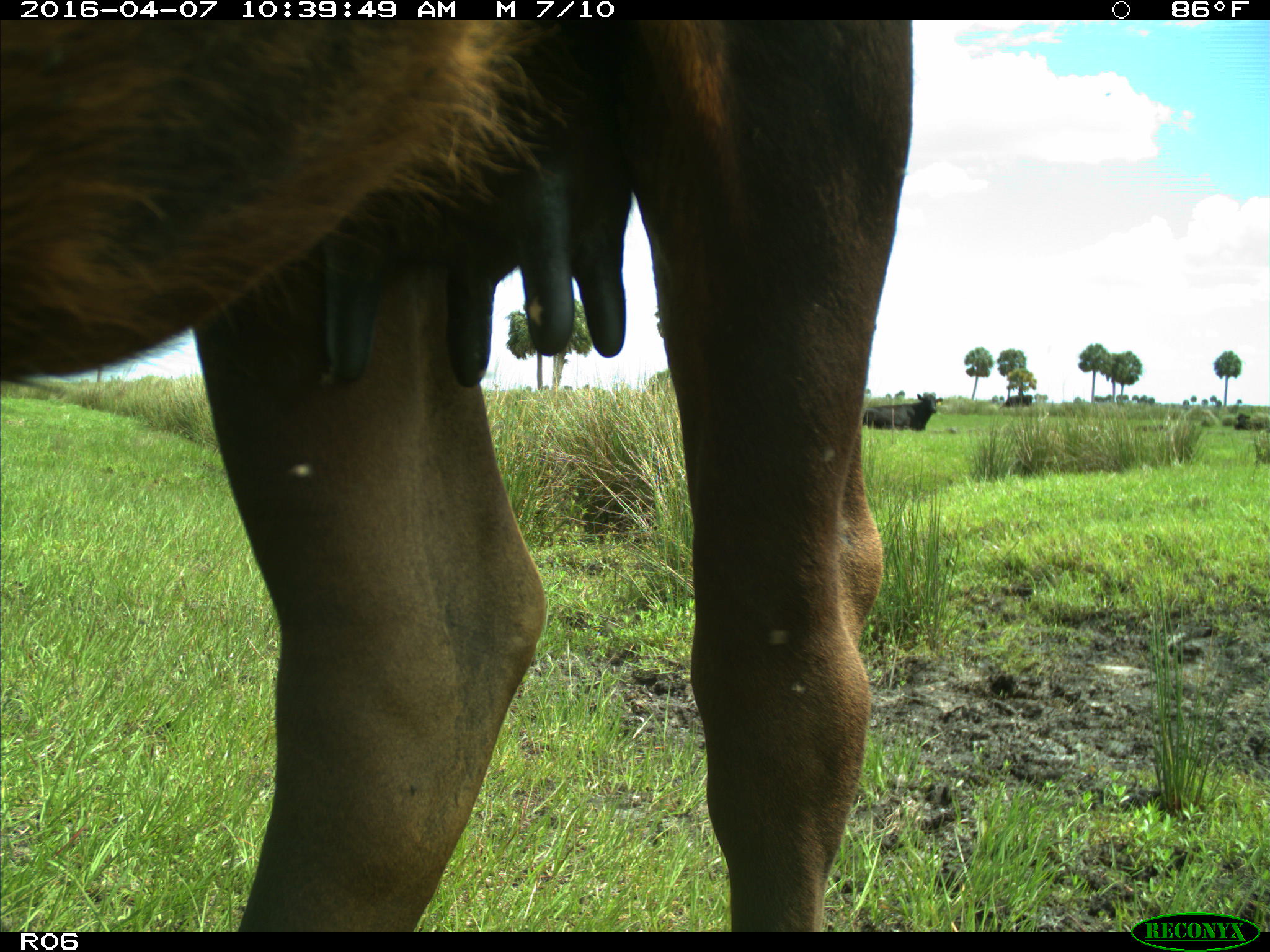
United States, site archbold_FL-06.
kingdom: Animalia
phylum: Chordata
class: Mammalia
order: Artiodactyla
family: Bovidae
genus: Bos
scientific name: Bos taurus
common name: domestic cow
Bos taurus (domestic cow).